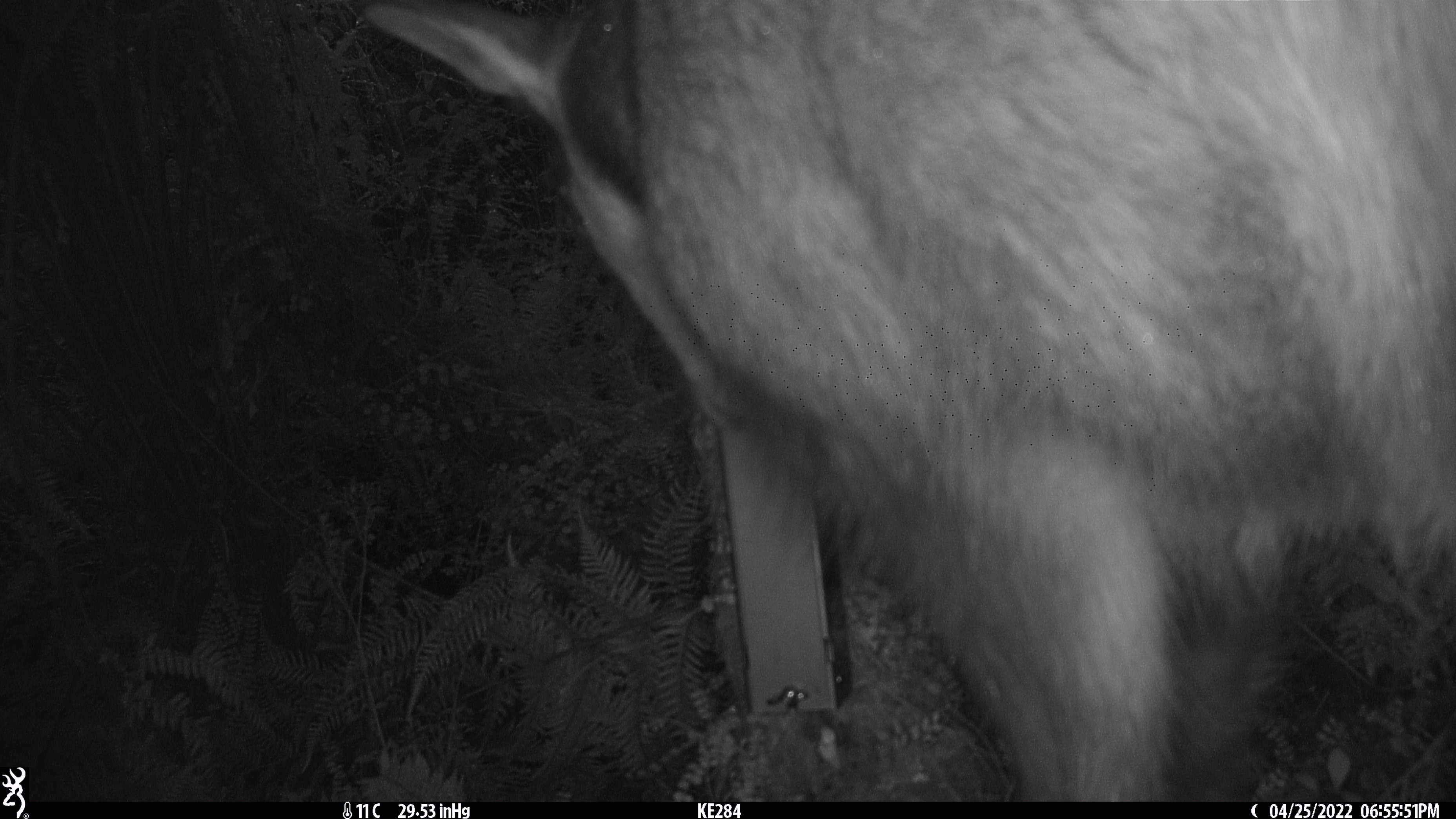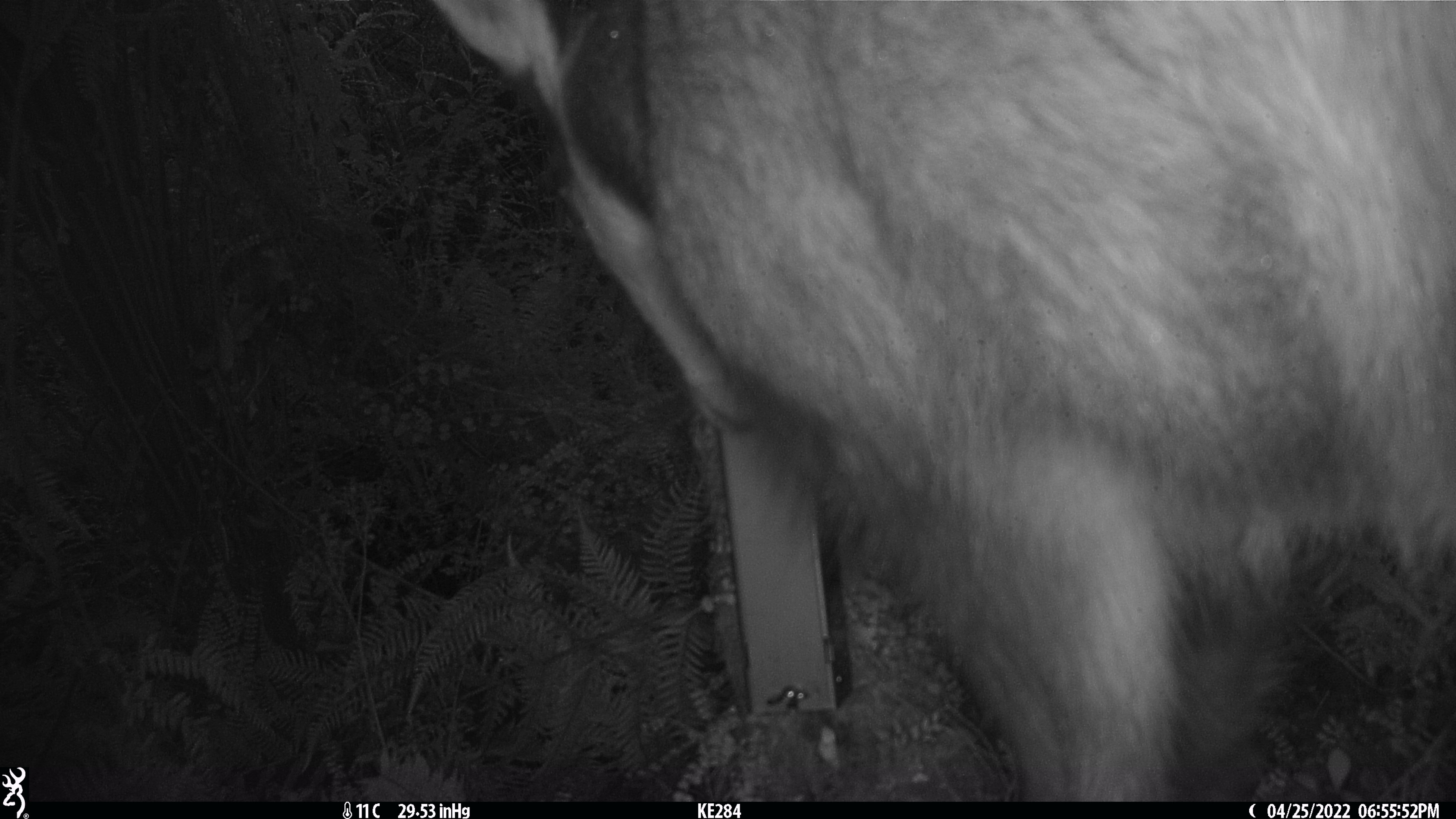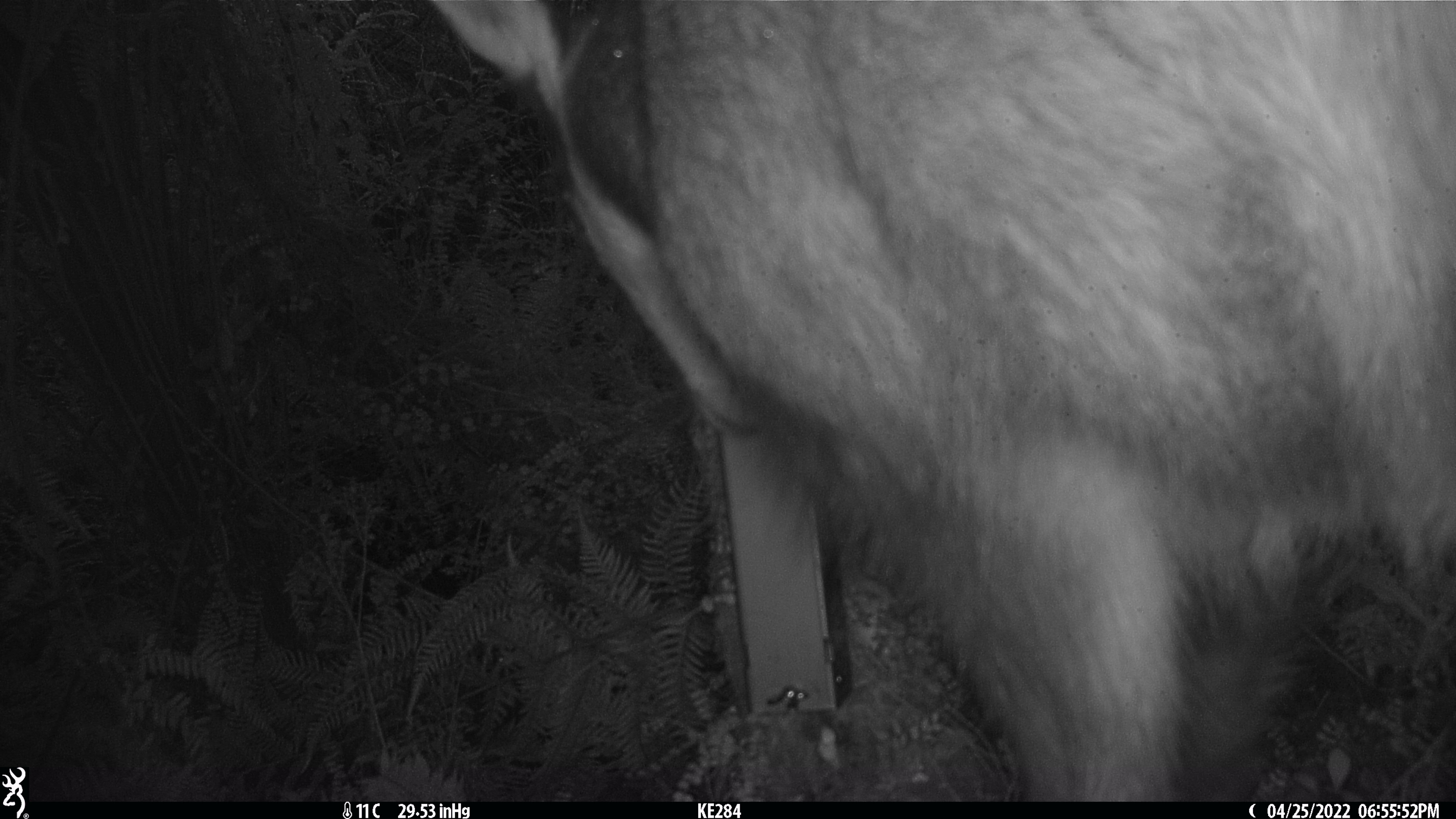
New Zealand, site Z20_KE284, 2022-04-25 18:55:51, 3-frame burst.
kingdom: Animalia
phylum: Chordata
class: Mammalia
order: Artiodactyla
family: Bovidae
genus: Rupicapra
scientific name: Rupicapra rupicapra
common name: alpine chamois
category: chamois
Chamois (alpine chamois) (Rupicapra rupicapra).